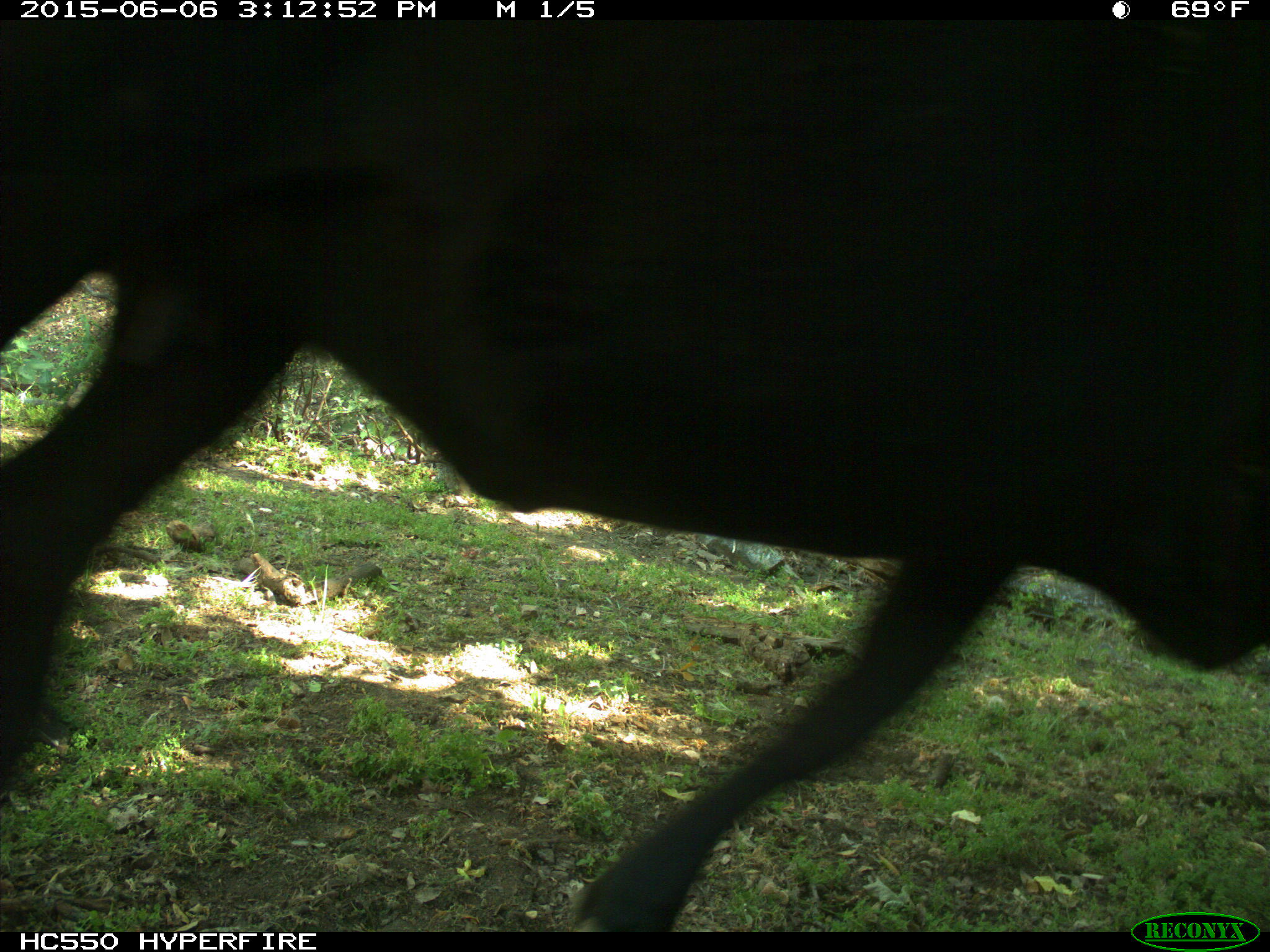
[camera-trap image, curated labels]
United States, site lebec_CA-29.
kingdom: Animalia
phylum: Chordata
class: Mammalia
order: Artiodactyla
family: Bovidae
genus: Bos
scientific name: Bos taurus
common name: domestic cow